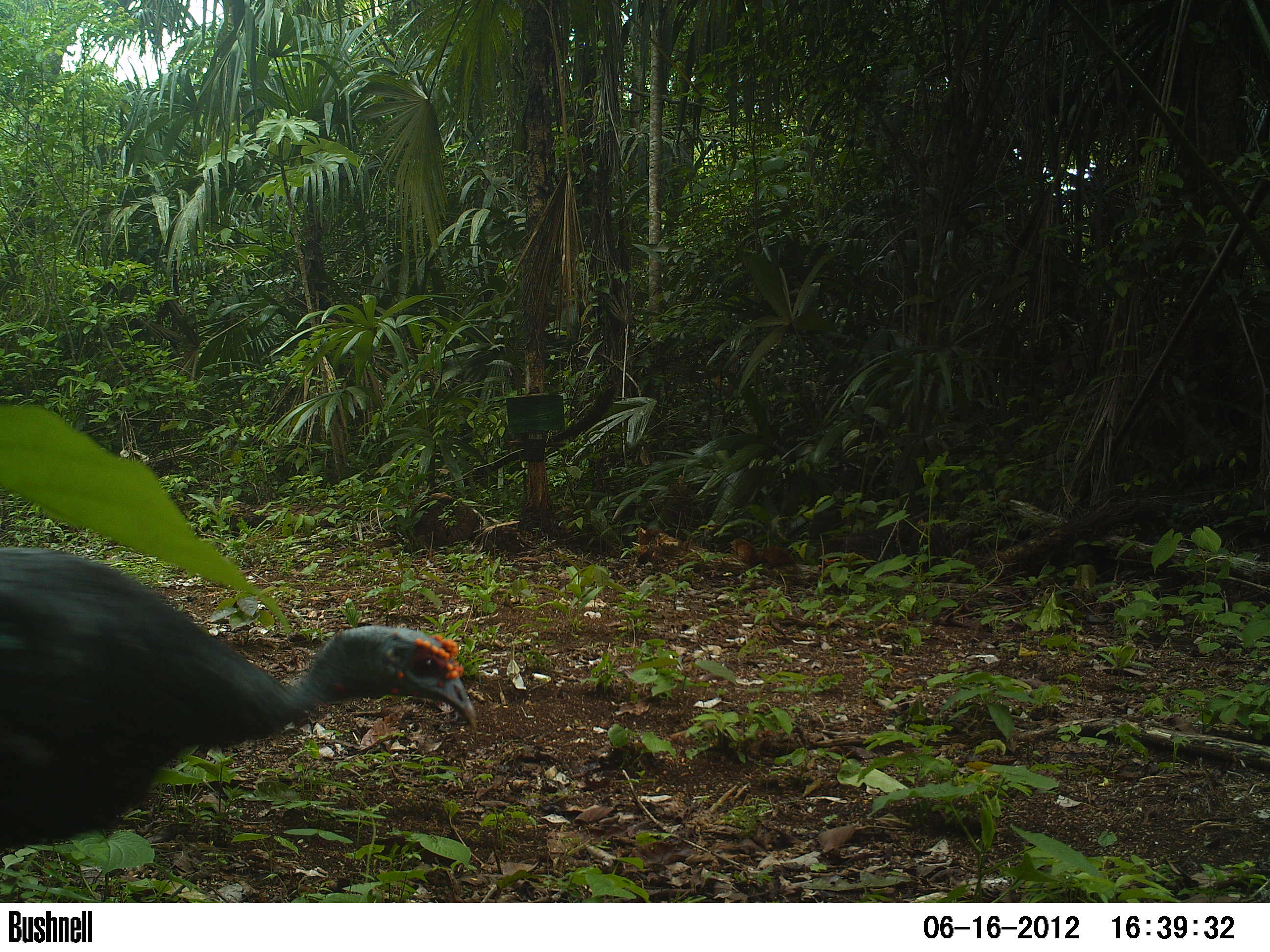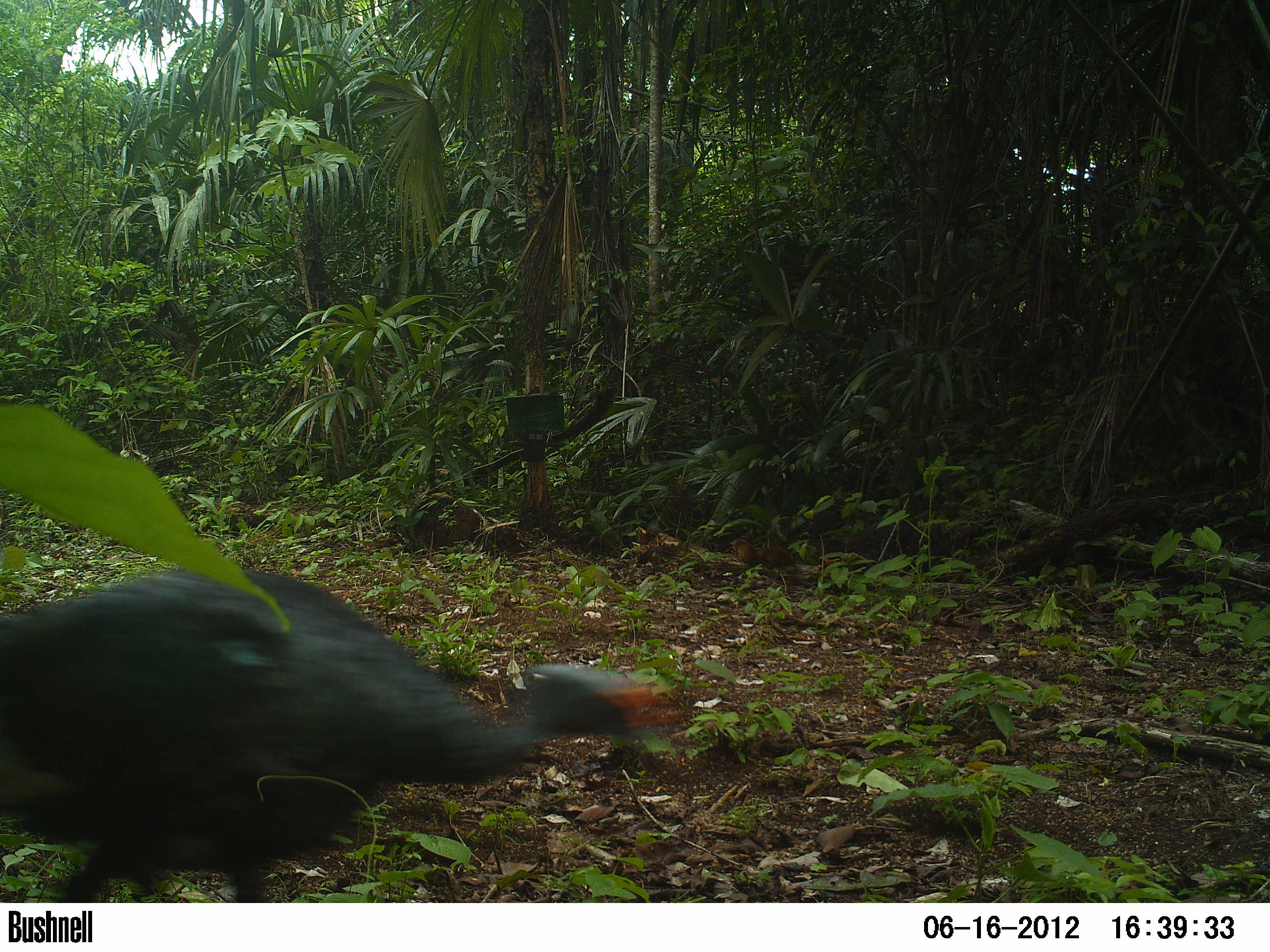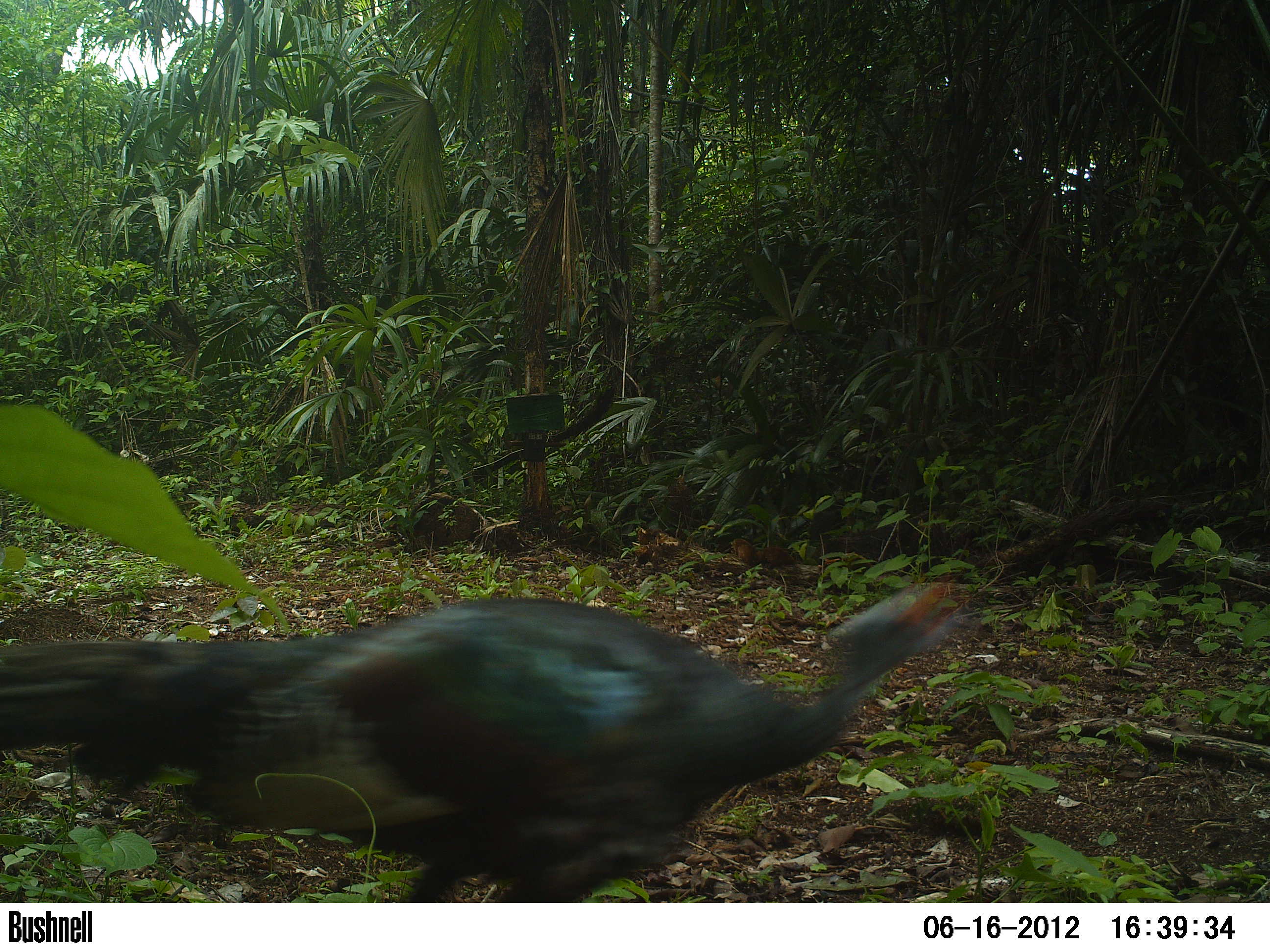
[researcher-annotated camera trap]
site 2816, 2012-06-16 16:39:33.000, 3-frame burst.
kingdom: Animalia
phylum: Chordata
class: Aves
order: Galliformes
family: Phasianidae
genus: Meleagris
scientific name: Meleagris ocellata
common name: ocellated turkey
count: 1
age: adult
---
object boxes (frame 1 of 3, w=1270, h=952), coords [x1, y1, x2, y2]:
meleagris ocellata: [0, 544, 477, 855]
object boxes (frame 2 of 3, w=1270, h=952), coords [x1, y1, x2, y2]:
meleagris ocellata: [0, 570, 681, 902]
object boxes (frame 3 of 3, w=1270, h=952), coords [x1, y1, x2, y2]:
meleagris ocellata: [0, 577, 966, 901]